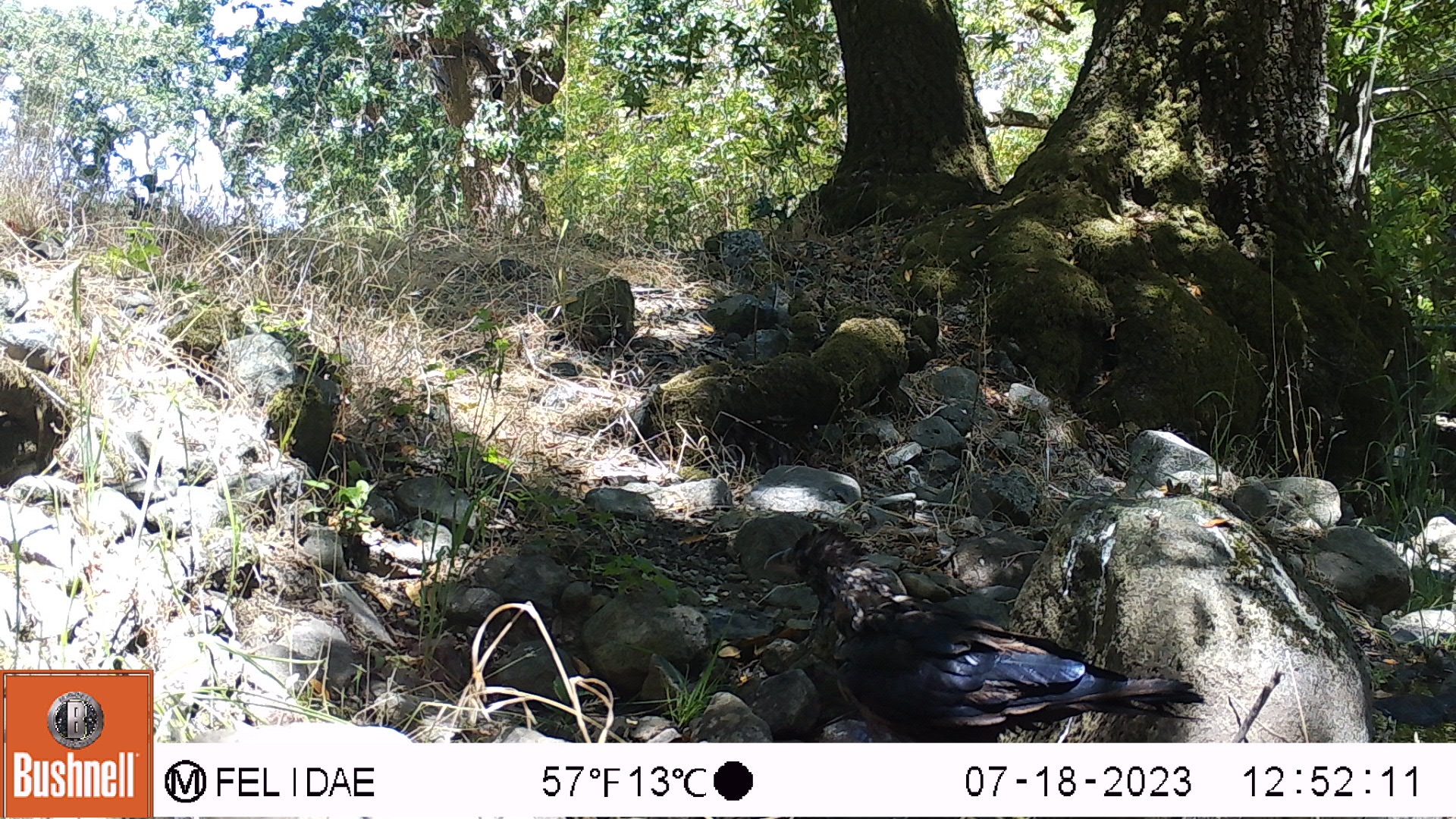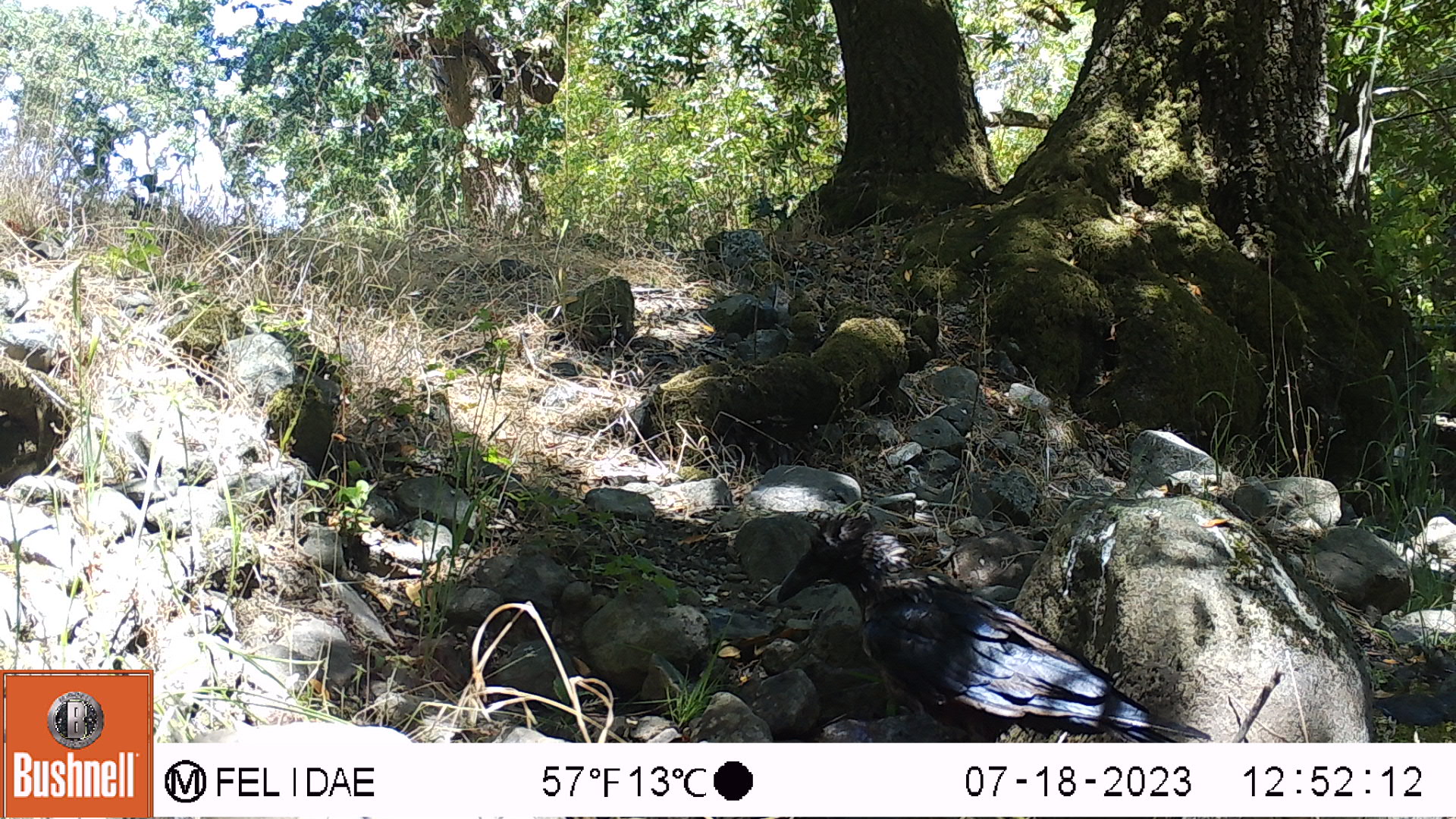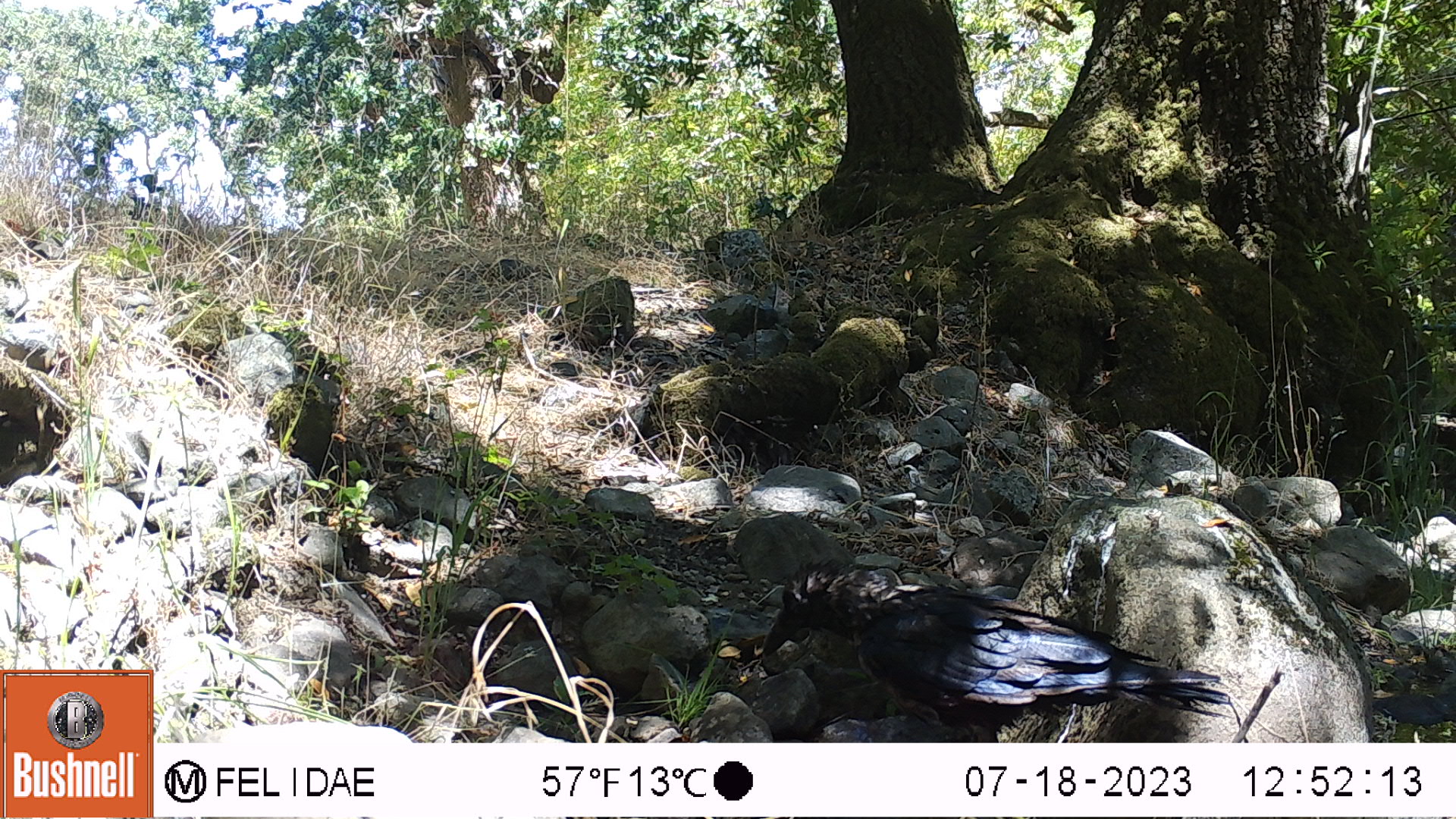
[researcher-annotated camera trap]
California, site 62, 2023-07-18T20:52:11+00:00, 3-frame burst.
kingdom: Animalia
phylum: Chordata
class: Aves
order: Passeriformes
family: Corvidae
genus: Corvus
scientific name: Corvus brachyrhynchos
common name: american crow